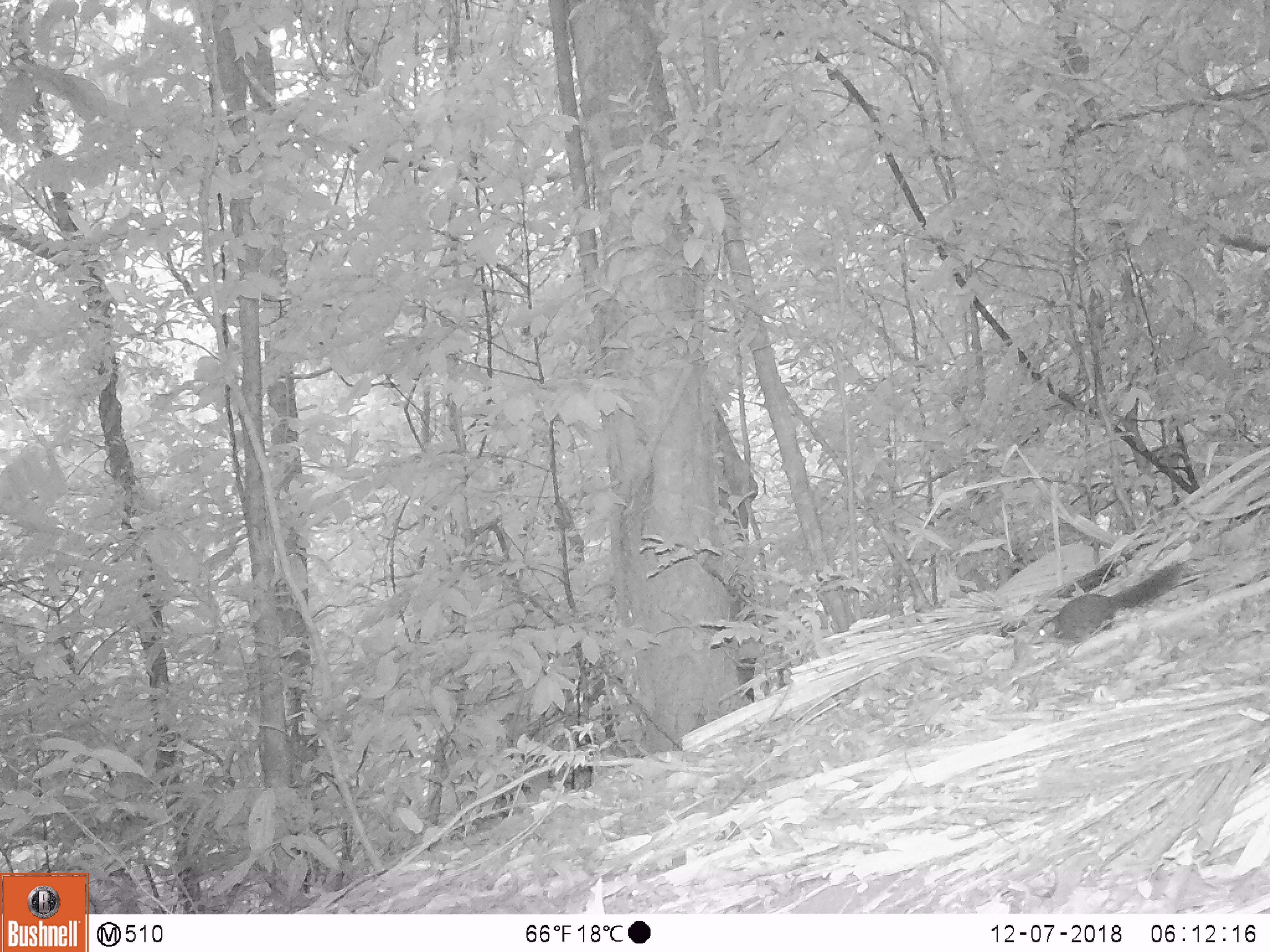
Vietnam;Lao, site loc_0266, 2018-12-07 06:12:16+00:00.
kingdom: Animalia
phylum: Chordata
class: Mammalia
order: Rodentia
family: Sciuridae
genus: Dremomys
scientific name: Dremomys rufigenis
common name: red-cheeked squirrel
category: red cheeked squirrel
Red cheeked squirrel (red-cheeked squirrel) (Dremomys rufigenis). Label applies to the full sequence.